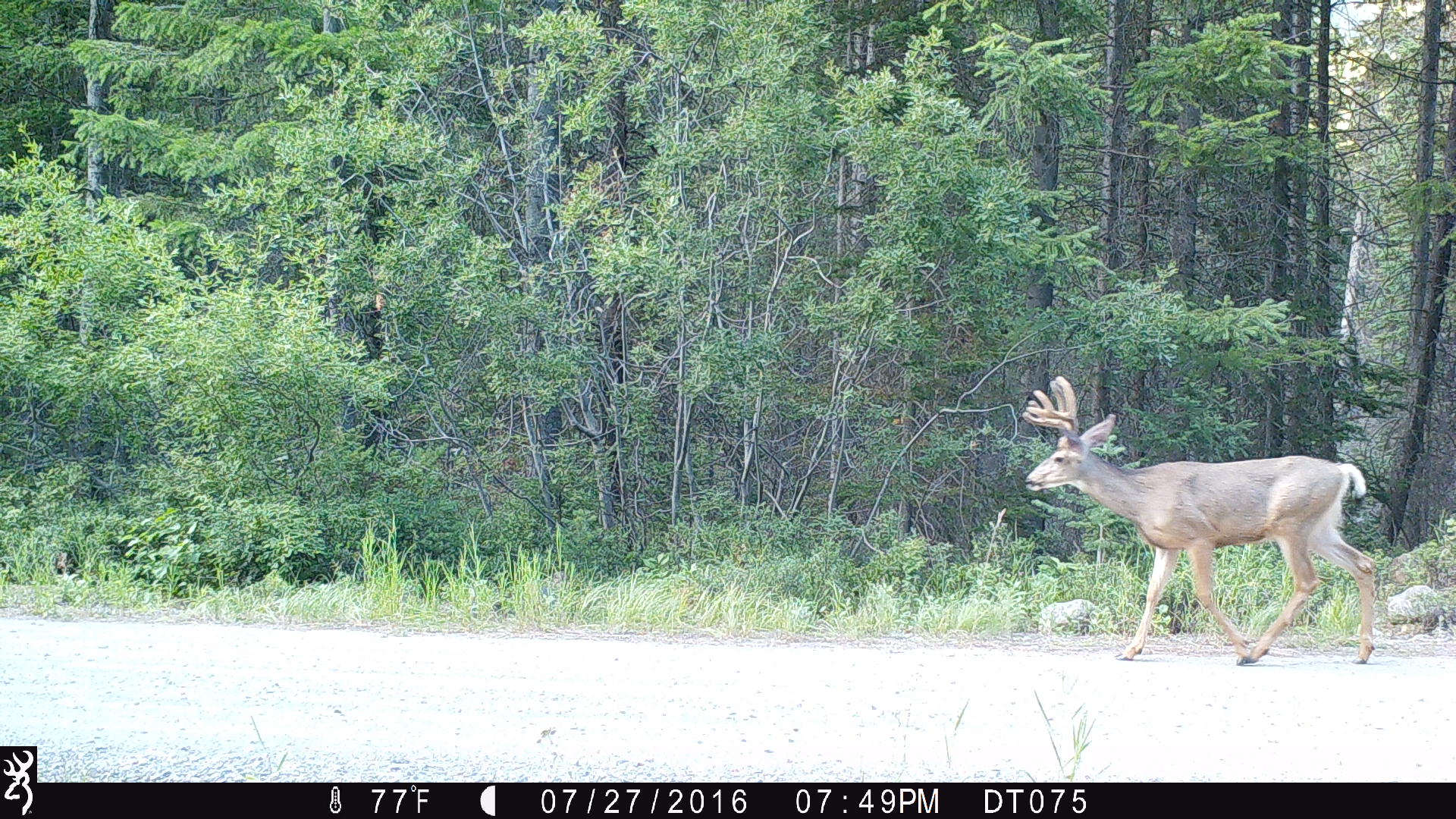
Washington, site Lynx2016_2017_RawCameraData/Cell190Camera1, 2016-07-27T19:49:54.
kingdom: Animalia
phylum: Chordata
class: Mammalia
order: Artiodactyla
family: Cervidae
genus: Odocoileus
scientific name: Odocoileus hemionus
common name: mule deer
Odocoileus hemionus (mule deer). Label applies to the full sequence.